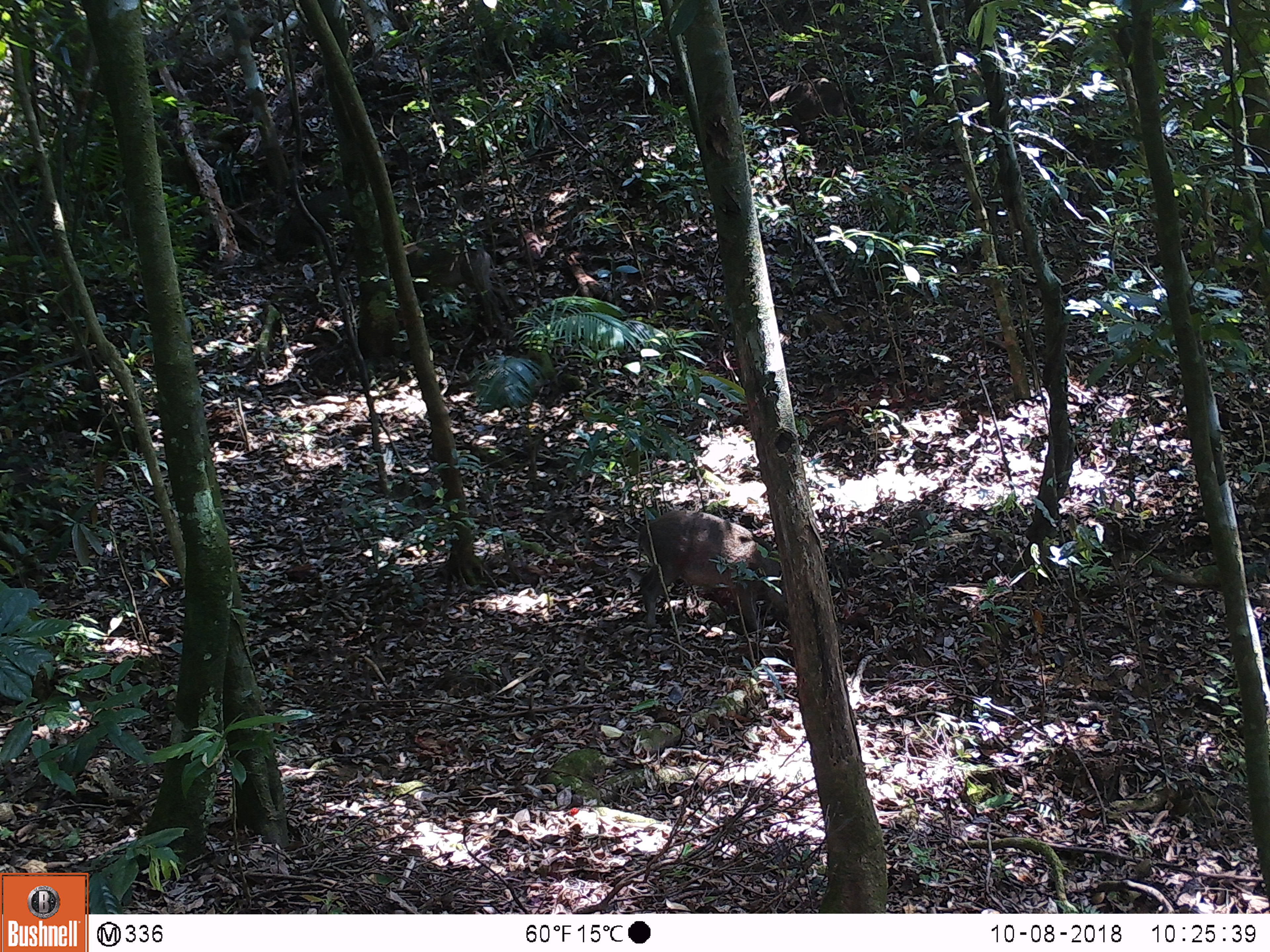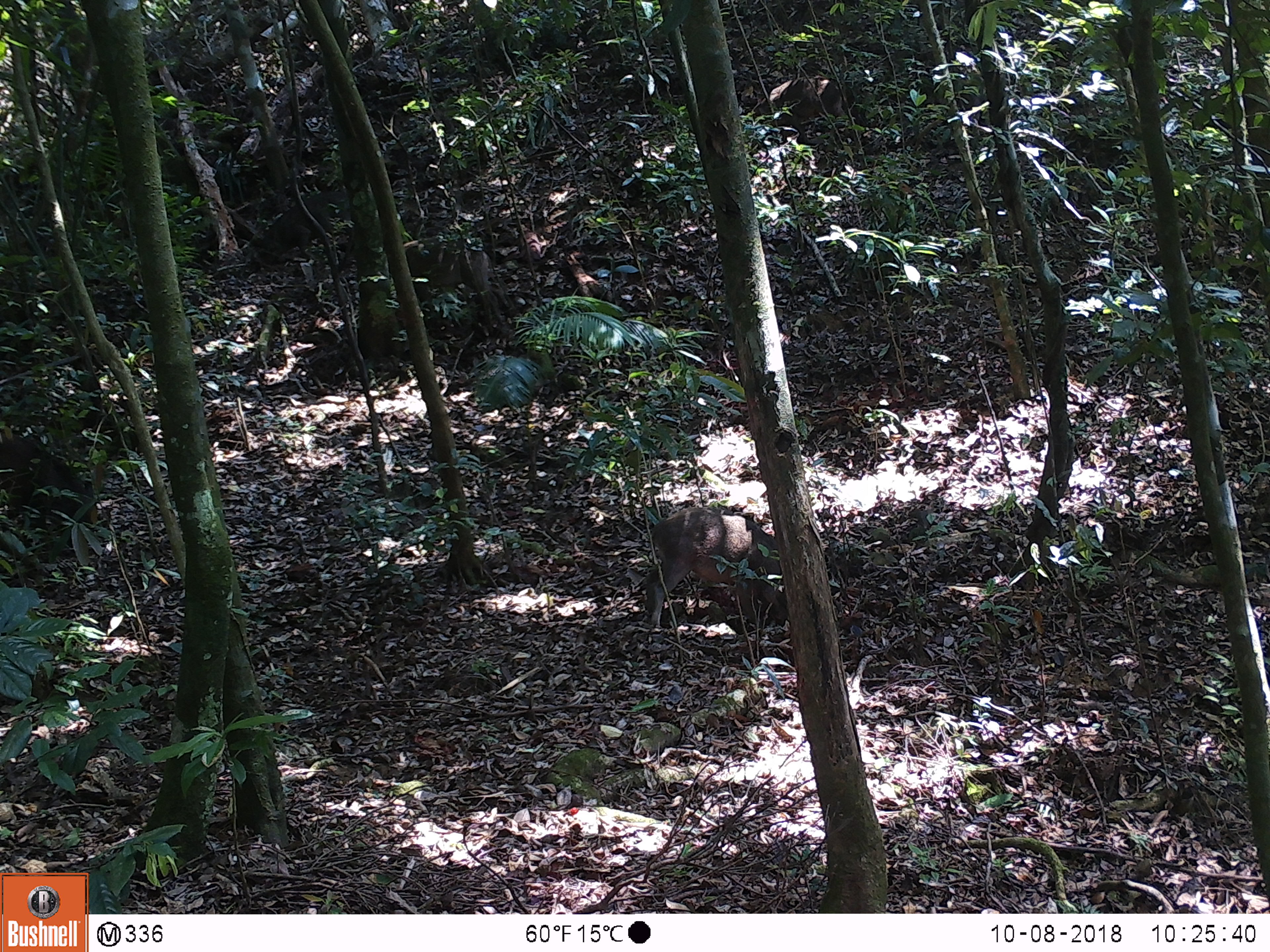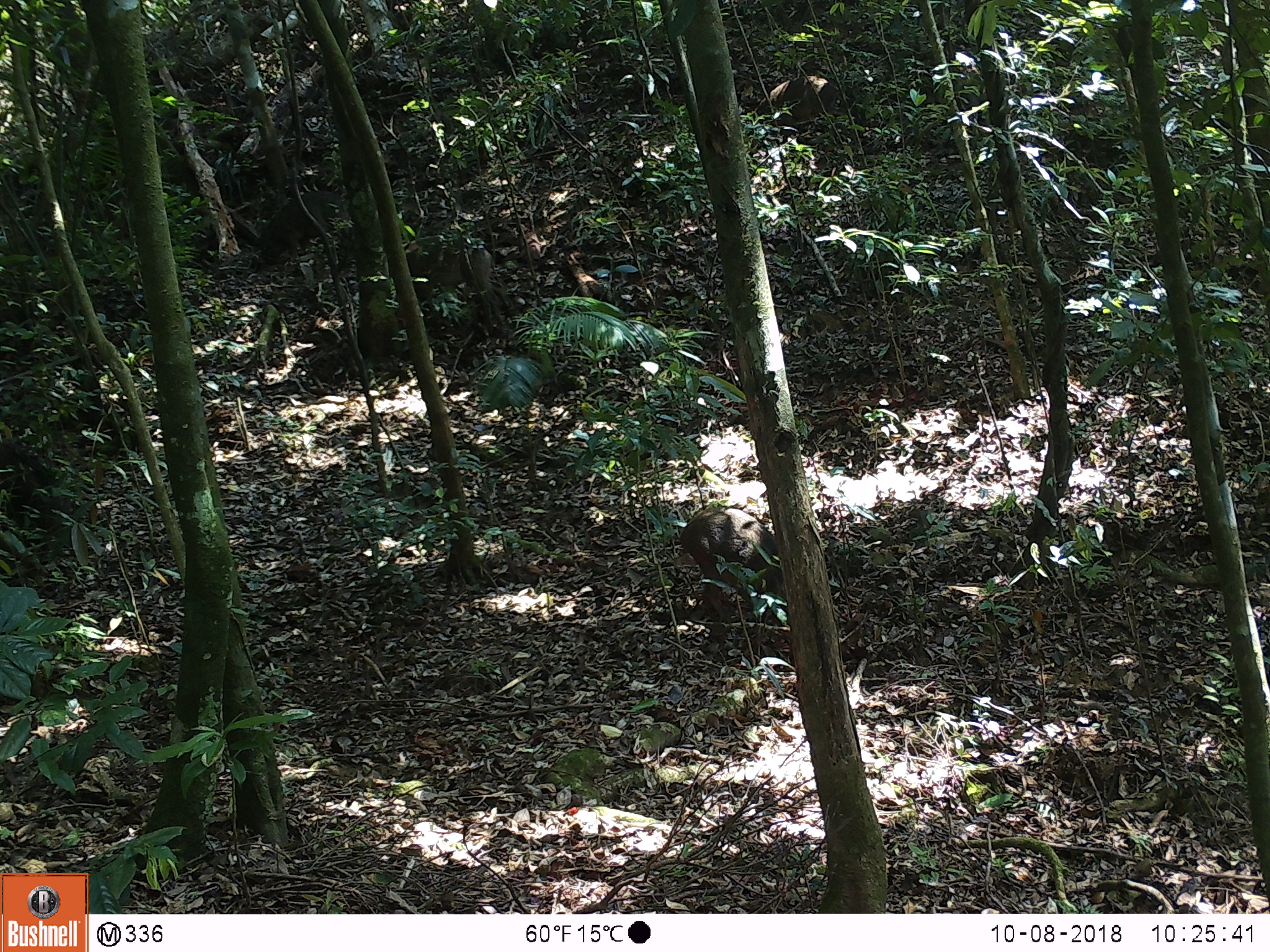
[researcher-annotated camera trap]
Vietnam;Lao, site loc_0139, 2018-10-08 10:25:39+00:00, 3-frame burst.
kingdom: Animalia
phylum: Chordata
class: Mammalia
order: Artiodactyla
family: Suidae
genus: Sus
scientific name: Sus scrofa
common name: eurasian wild pig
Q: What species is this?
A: Eurasian wild pig (Sus scrofa).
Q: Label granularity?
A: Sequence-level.